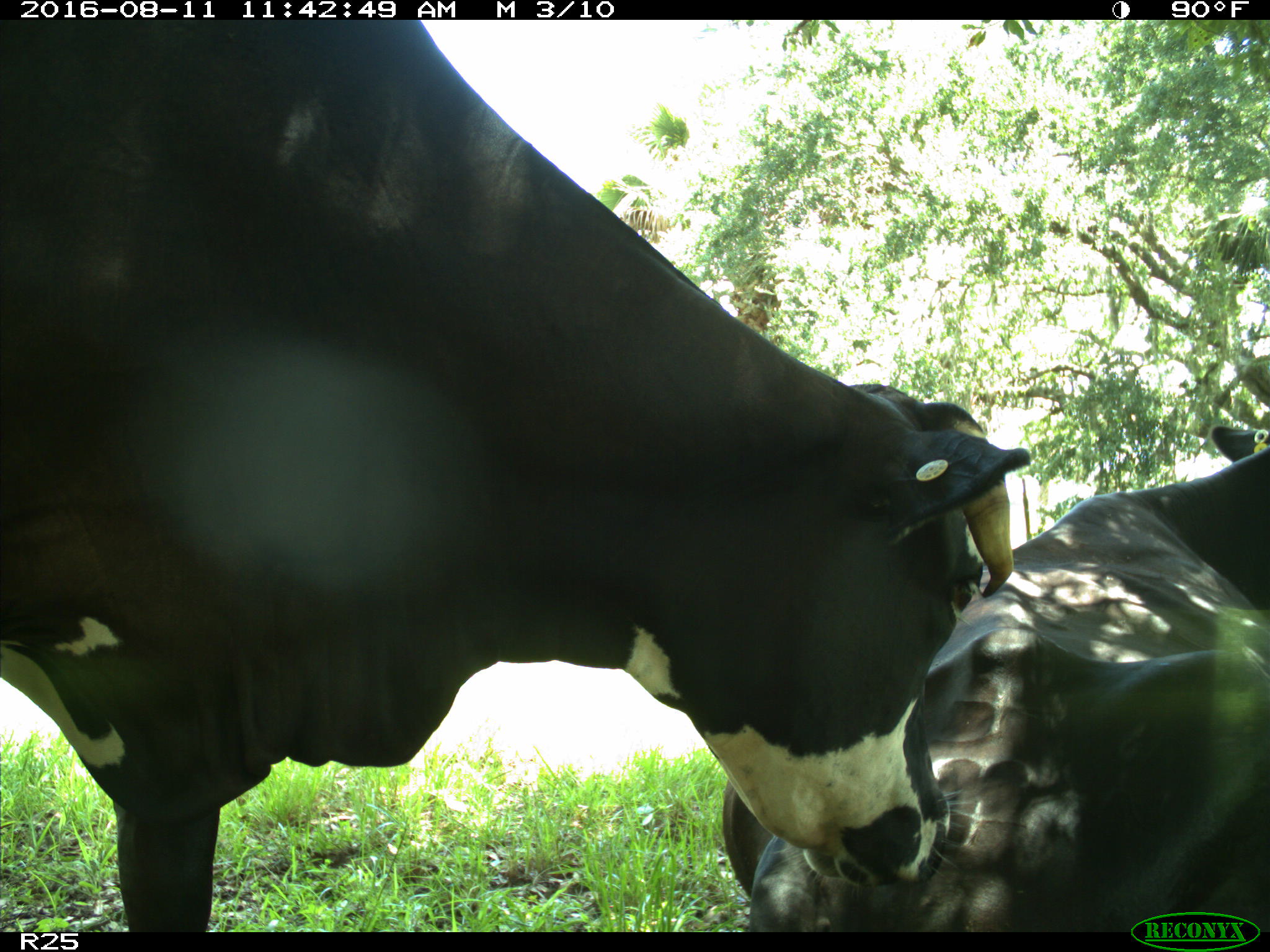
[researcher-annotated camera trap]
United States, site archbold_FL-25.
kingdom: Animalia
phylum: Chordata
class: Mammalia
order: Artiodactyla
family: Bovidae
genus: Bos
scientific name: Bos taurus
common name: domestic cow